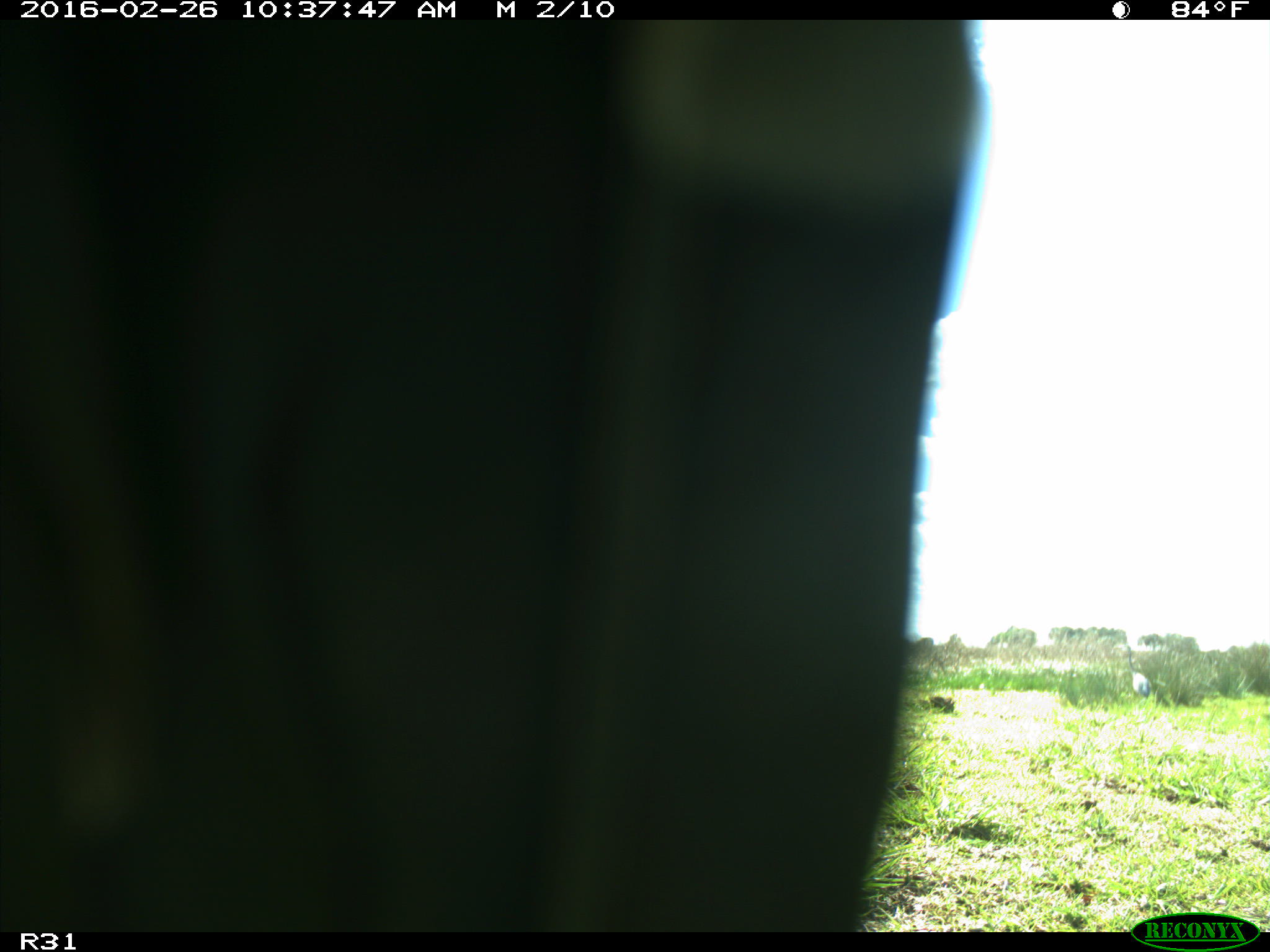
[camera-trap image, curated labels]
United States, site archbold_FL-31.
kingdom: Animalia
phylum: Chordata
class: Aves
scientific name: Aves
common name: birds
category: unidentified bird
Unidentified bird (birds) (Aves).